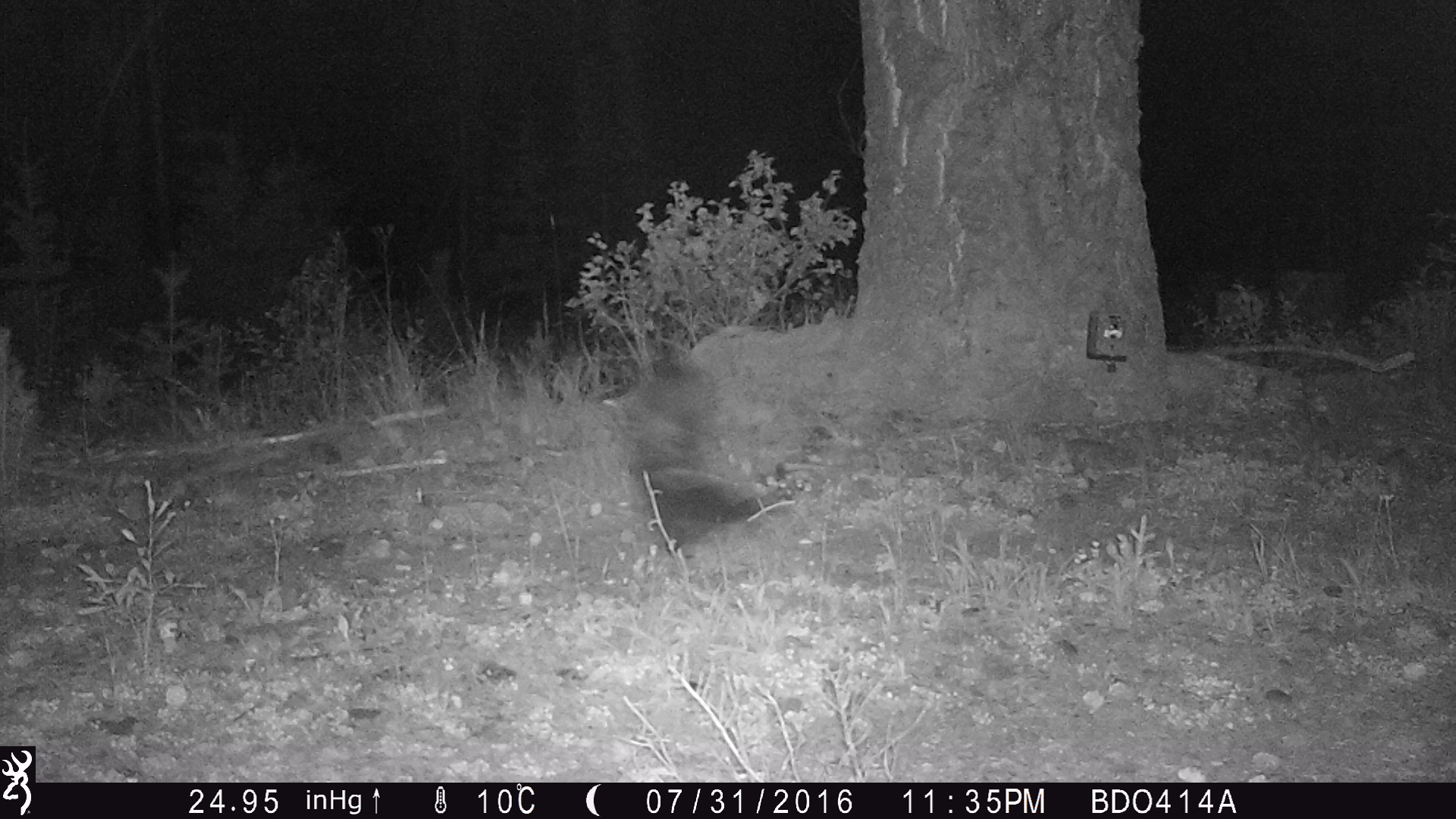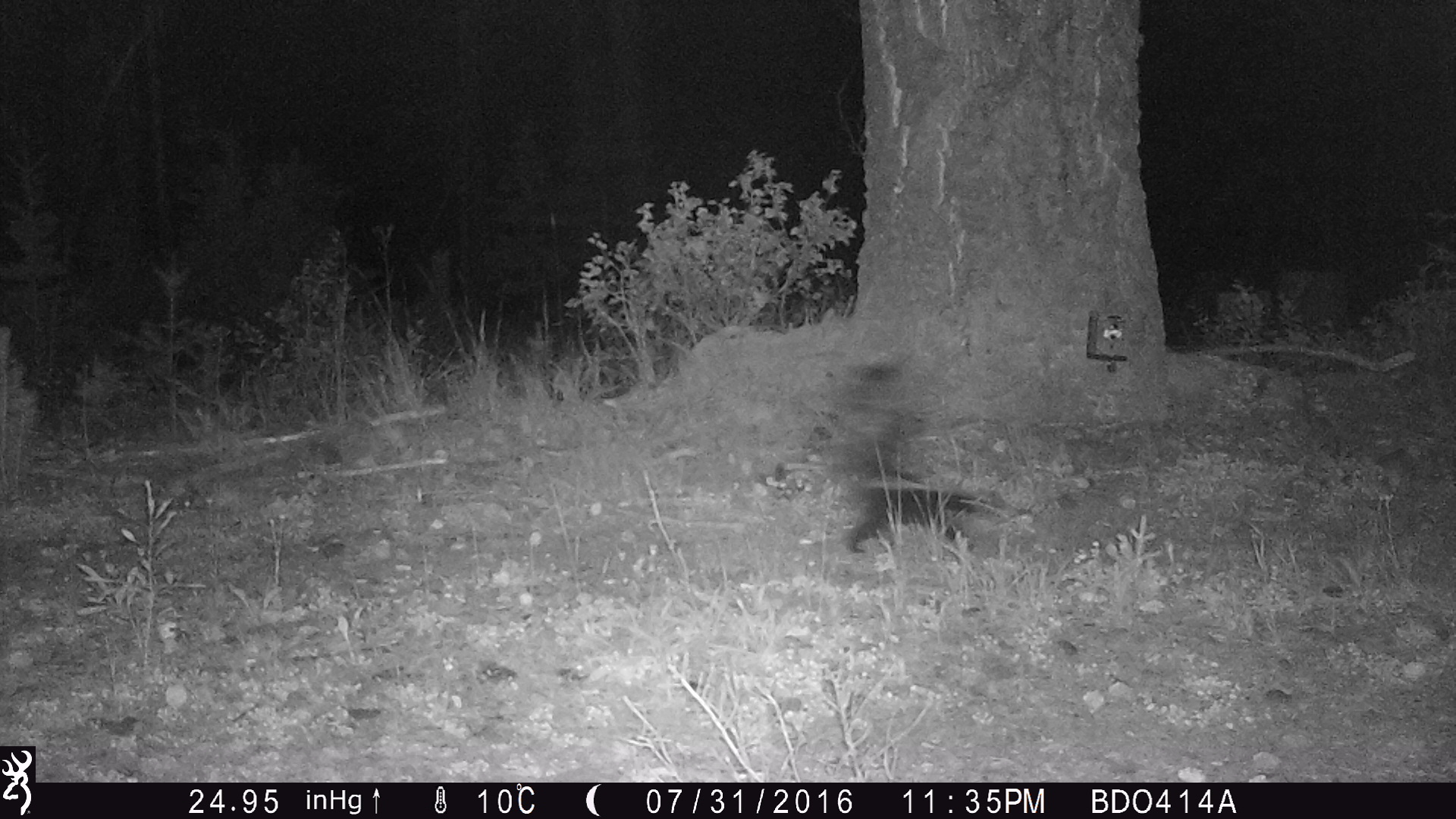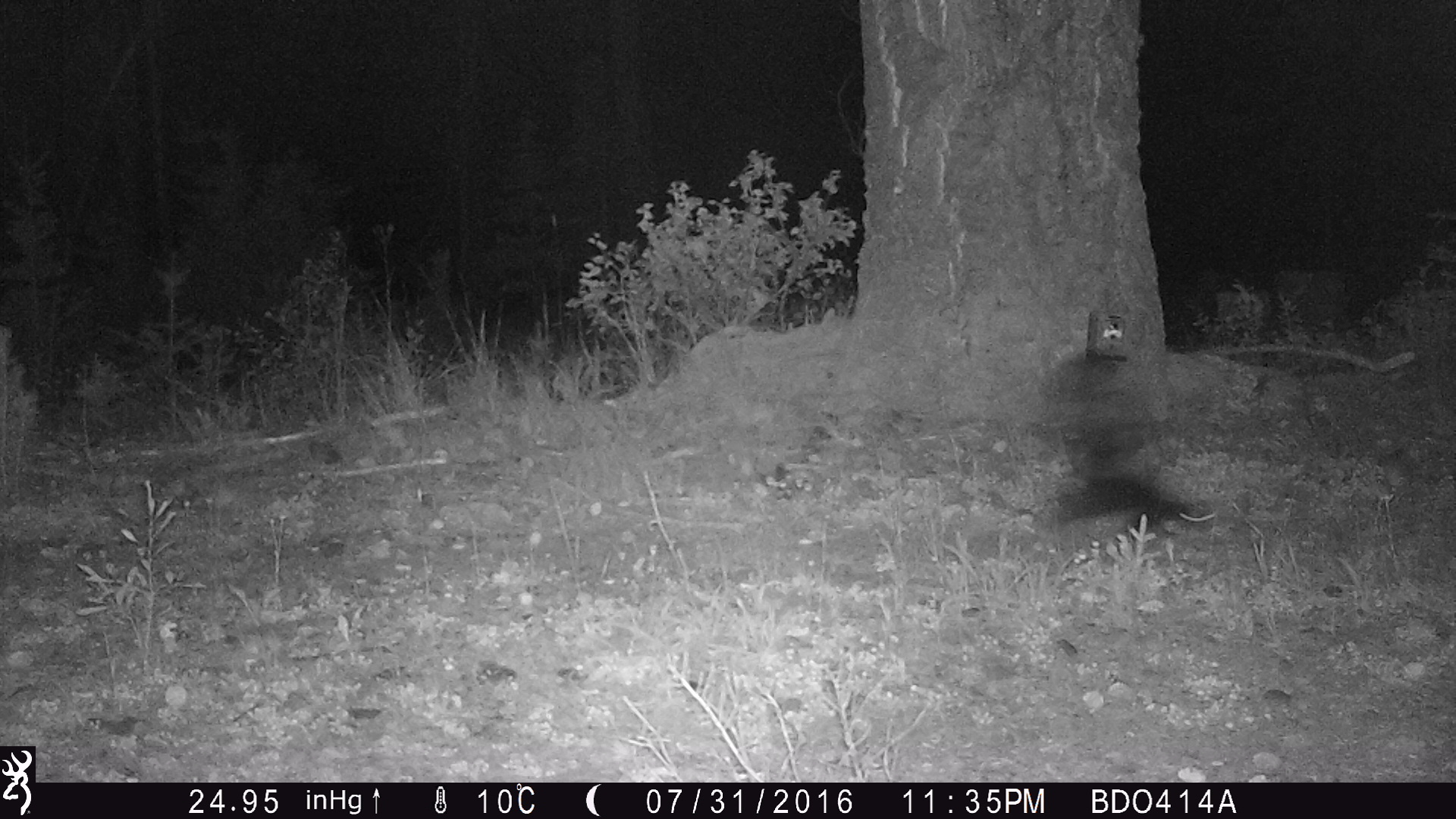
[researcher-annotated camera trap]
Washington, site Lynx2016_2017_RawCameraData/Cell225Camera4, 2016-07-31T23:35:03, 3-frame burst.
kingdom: Animalia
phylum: Chordata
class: Mammalia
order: Carnivora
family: Mephitidae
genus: Mephitis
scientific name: Mephitis mephitis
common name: striped skunk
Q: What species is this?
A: Mephitis mephitis (striped skunk).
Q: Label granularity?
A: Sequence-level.